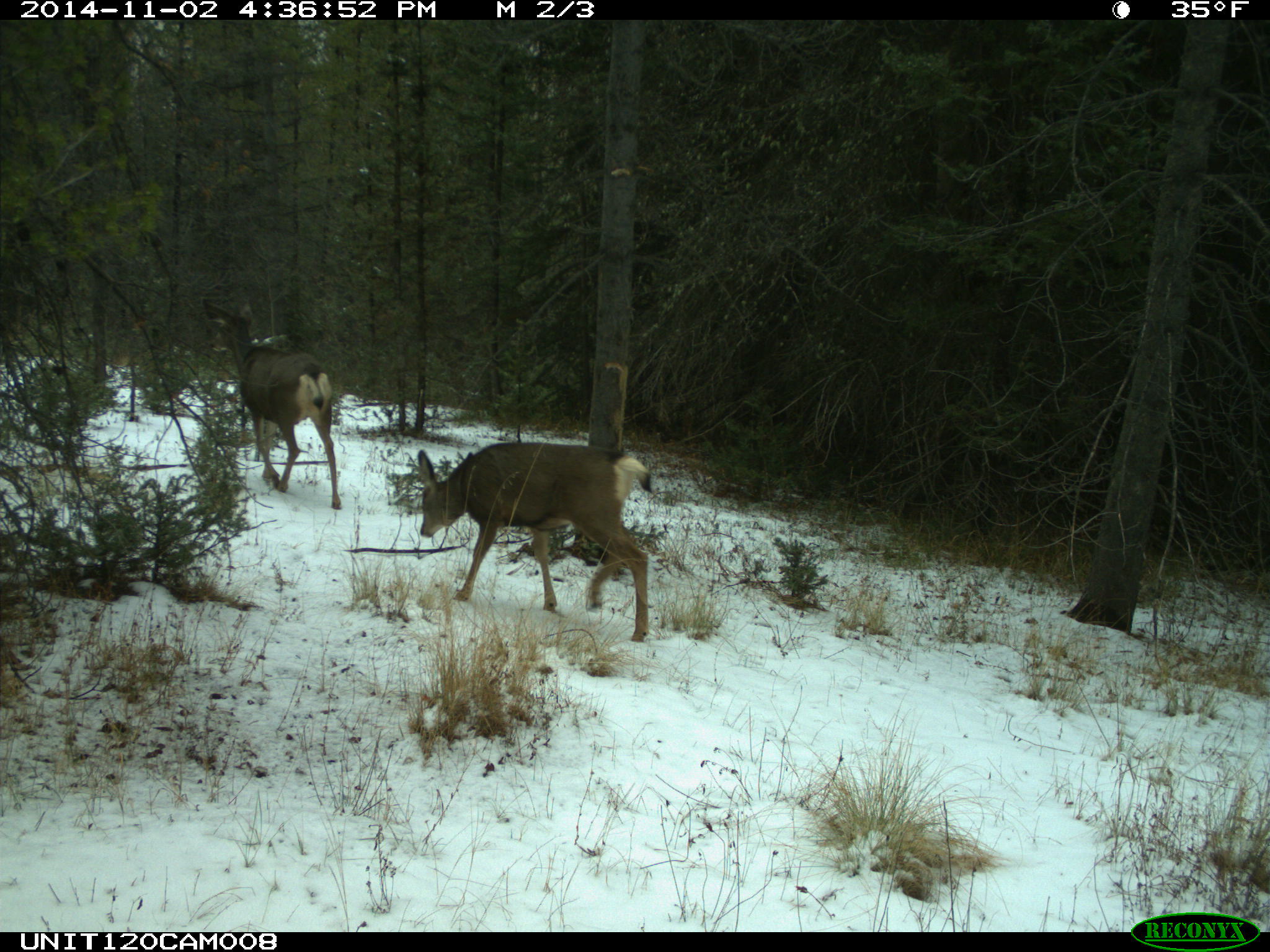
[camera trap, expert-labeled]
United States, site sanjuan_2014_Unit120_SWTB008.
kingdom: Animalia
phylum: Chordata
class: Mammalia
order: Artiodactyla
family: Cervidae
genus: Odocoileus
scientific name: Odocoileus hemionus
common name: mule deer